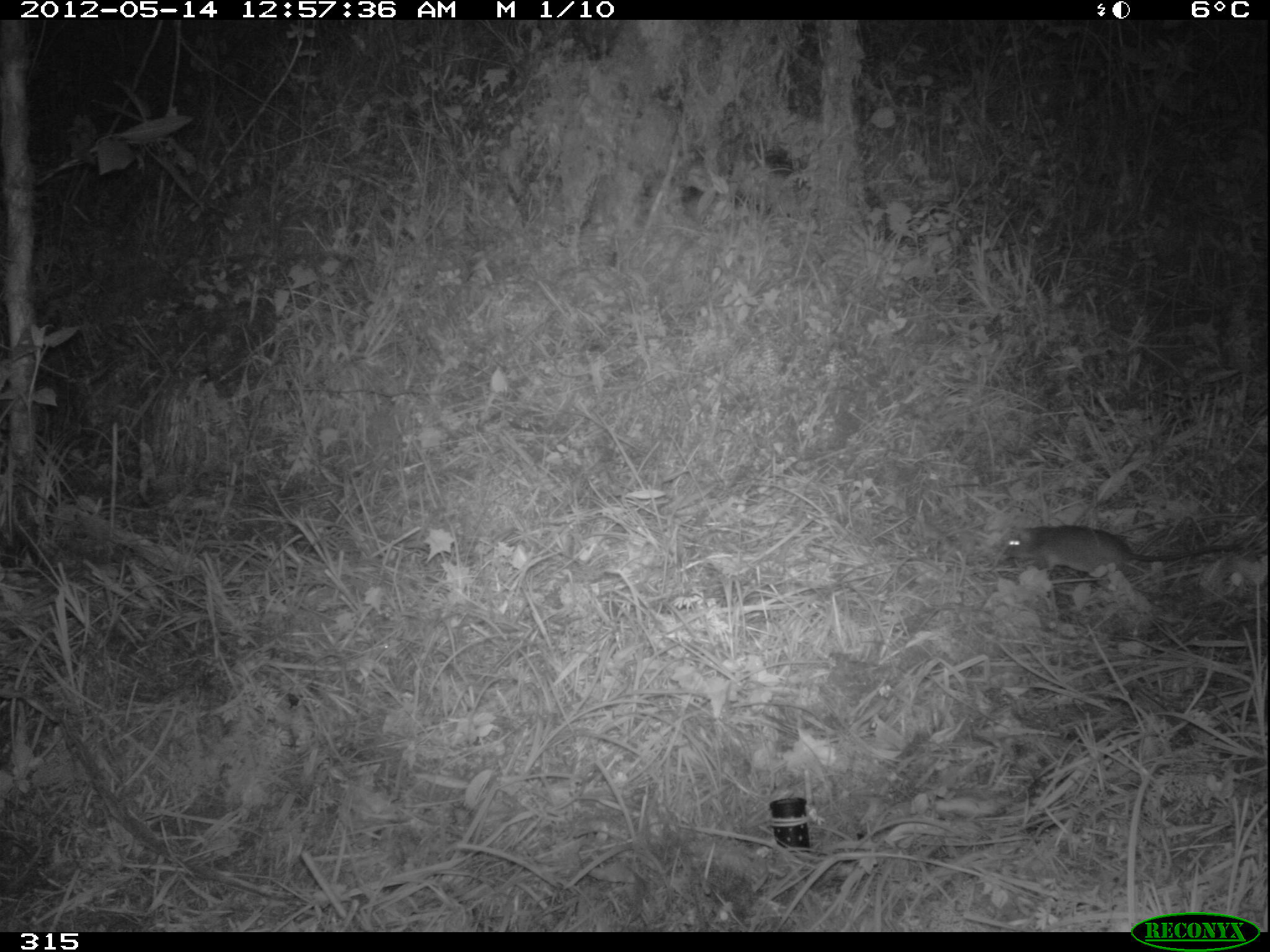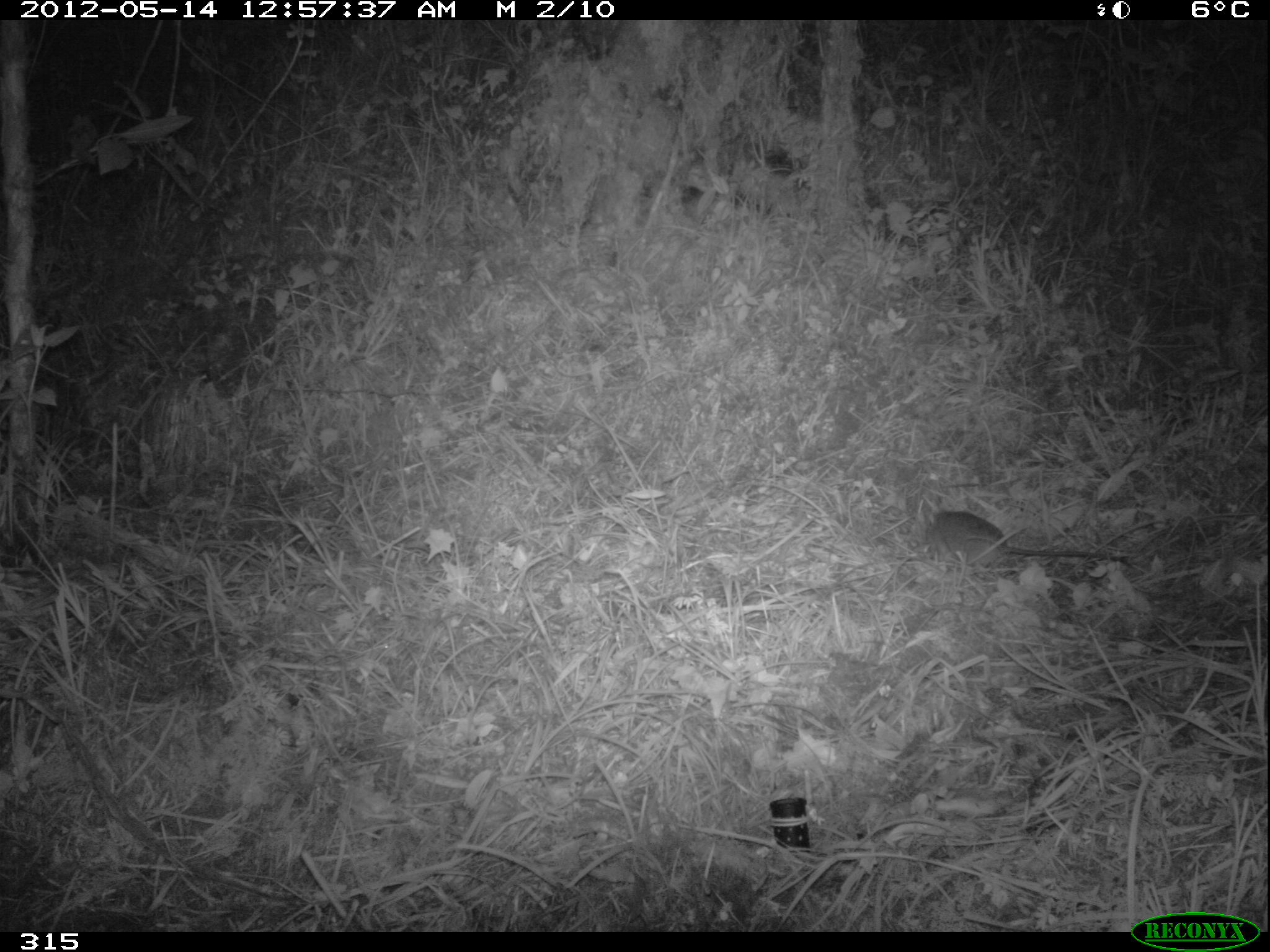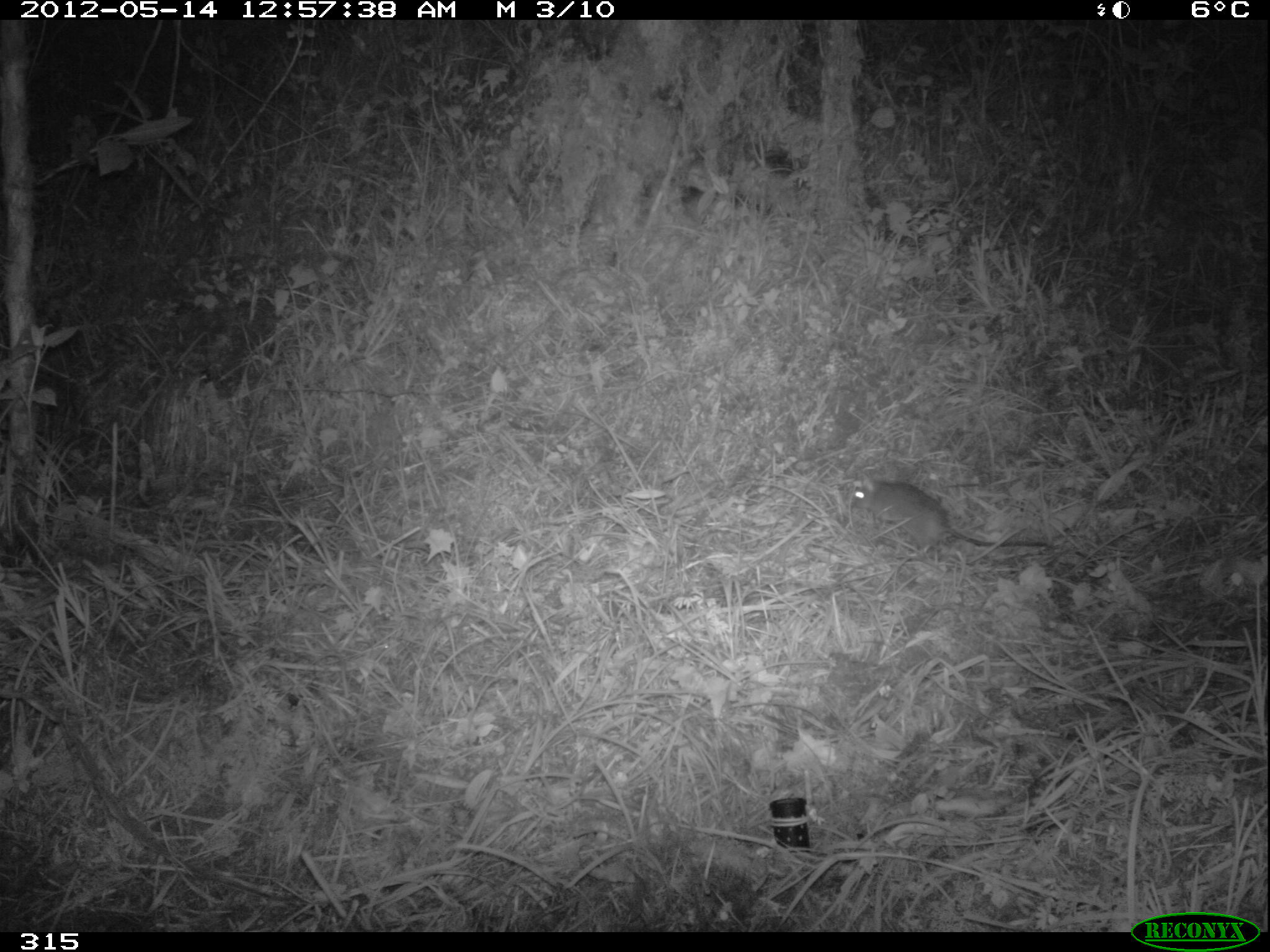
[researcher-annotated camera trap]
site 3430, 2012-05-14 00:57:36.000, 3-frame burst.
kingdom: Animalia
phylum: Chordata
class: Mammalia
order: Rodentia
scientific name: Rodentia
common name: rodents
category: unknown rodent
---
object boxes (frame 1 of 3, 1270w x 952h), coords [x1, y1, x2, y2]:
unknown rodent: [1006, 524, 1245, 572]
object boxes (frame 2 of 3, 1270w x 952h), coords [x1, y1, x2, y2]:
unknown rodent: [926, 509, 1126, 565]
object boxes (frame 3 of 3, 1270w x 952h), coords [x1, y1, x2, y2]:
unknown rodent: [845, 480, 1050, 548]